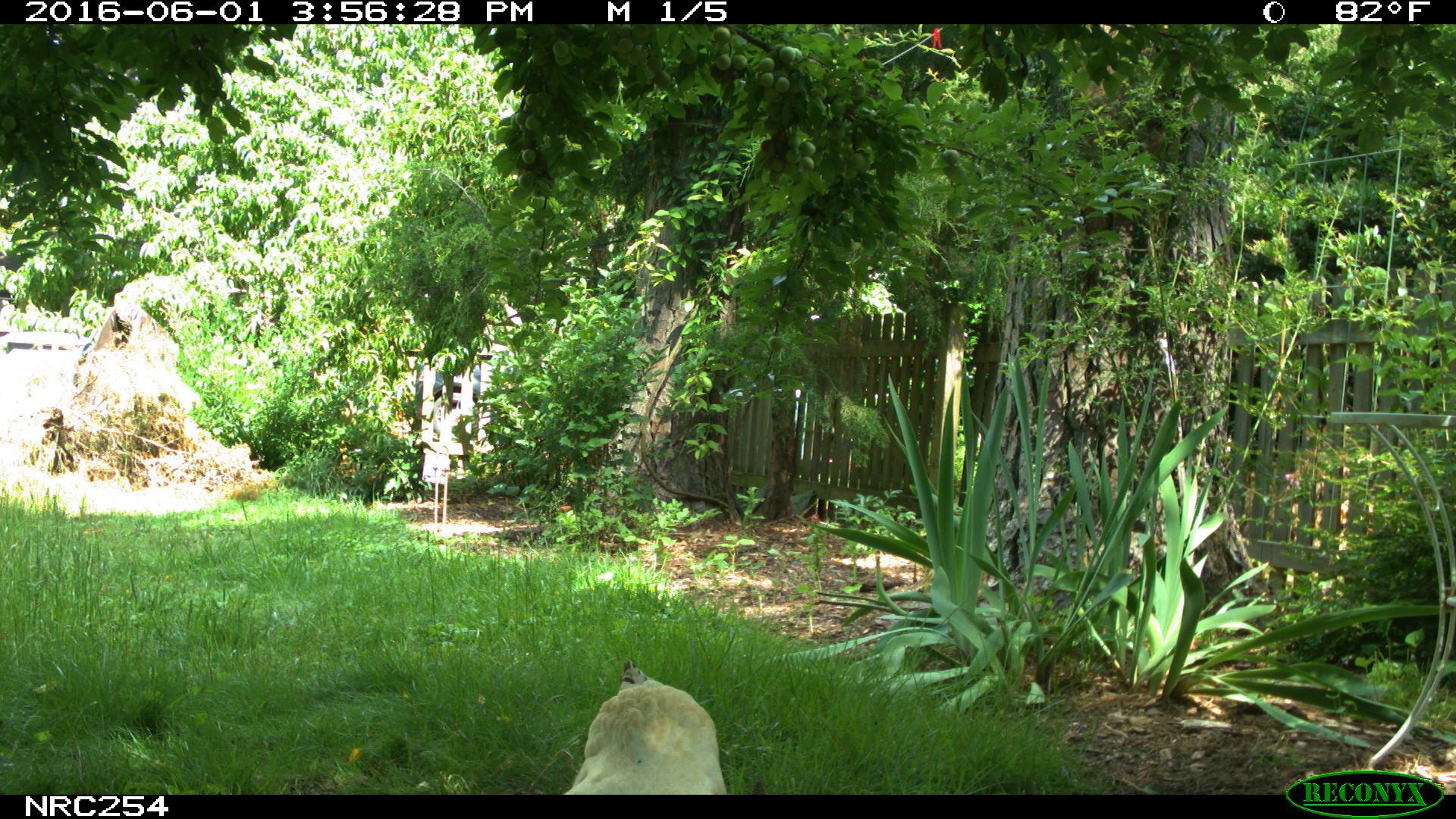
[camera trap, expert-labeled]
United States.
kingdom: Animalia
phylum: Chordata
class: Aves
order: Galliformes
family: Phasianidae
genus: Gallus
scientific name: Gallus gallus domesticus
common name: domestic chicken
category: Chicken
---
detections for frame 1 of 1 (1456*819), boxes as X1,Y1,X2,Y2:
Chicken: 549,641,733,792